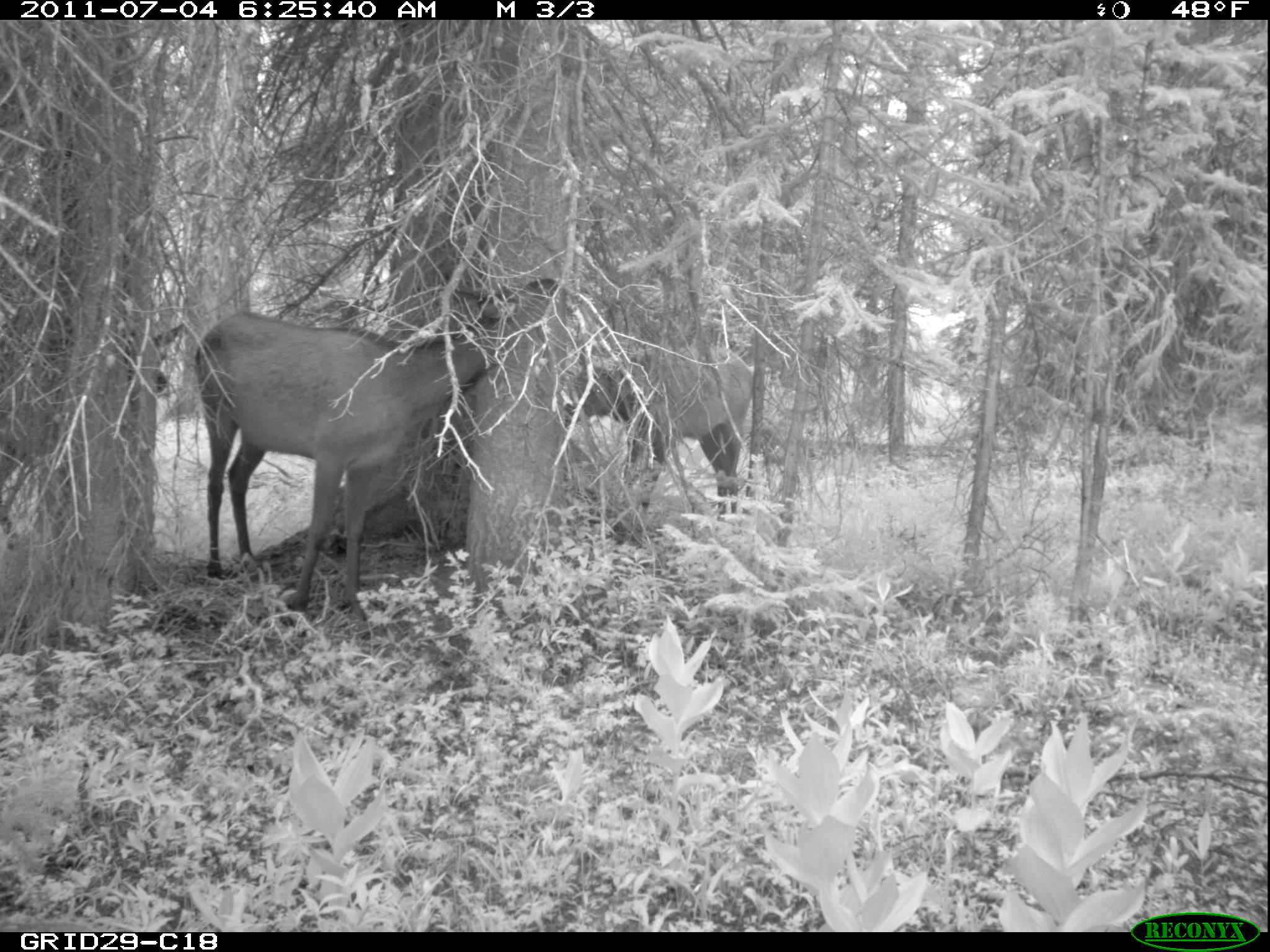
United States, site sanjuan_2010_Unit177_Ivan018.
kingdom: Animalia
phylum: Chordata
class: Mammalia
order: Artiodactyla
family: Cervidae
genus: Cervus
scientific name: Cervus elaphus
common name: red deer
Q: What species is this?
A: Cervus elaphus (red deer).